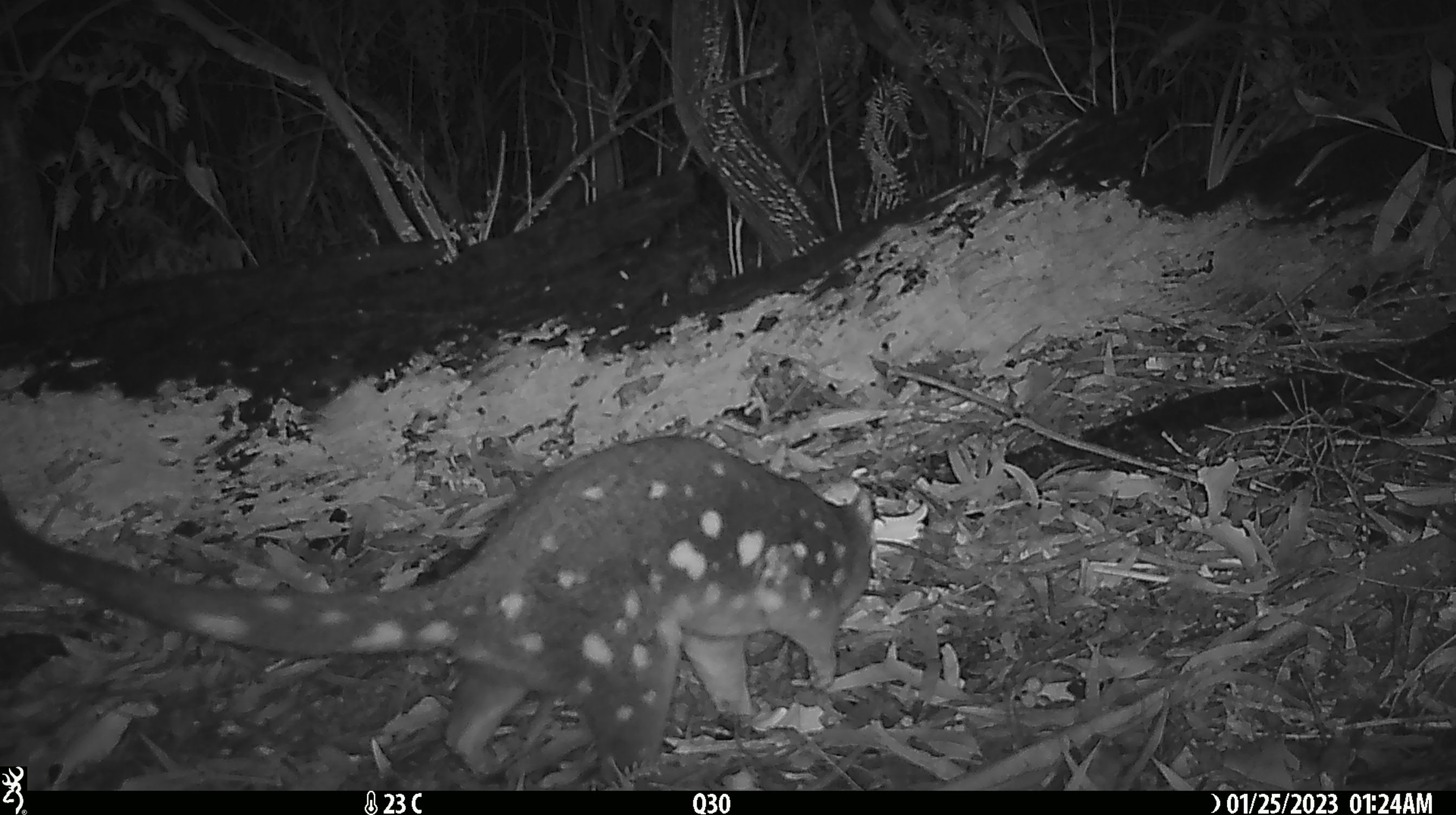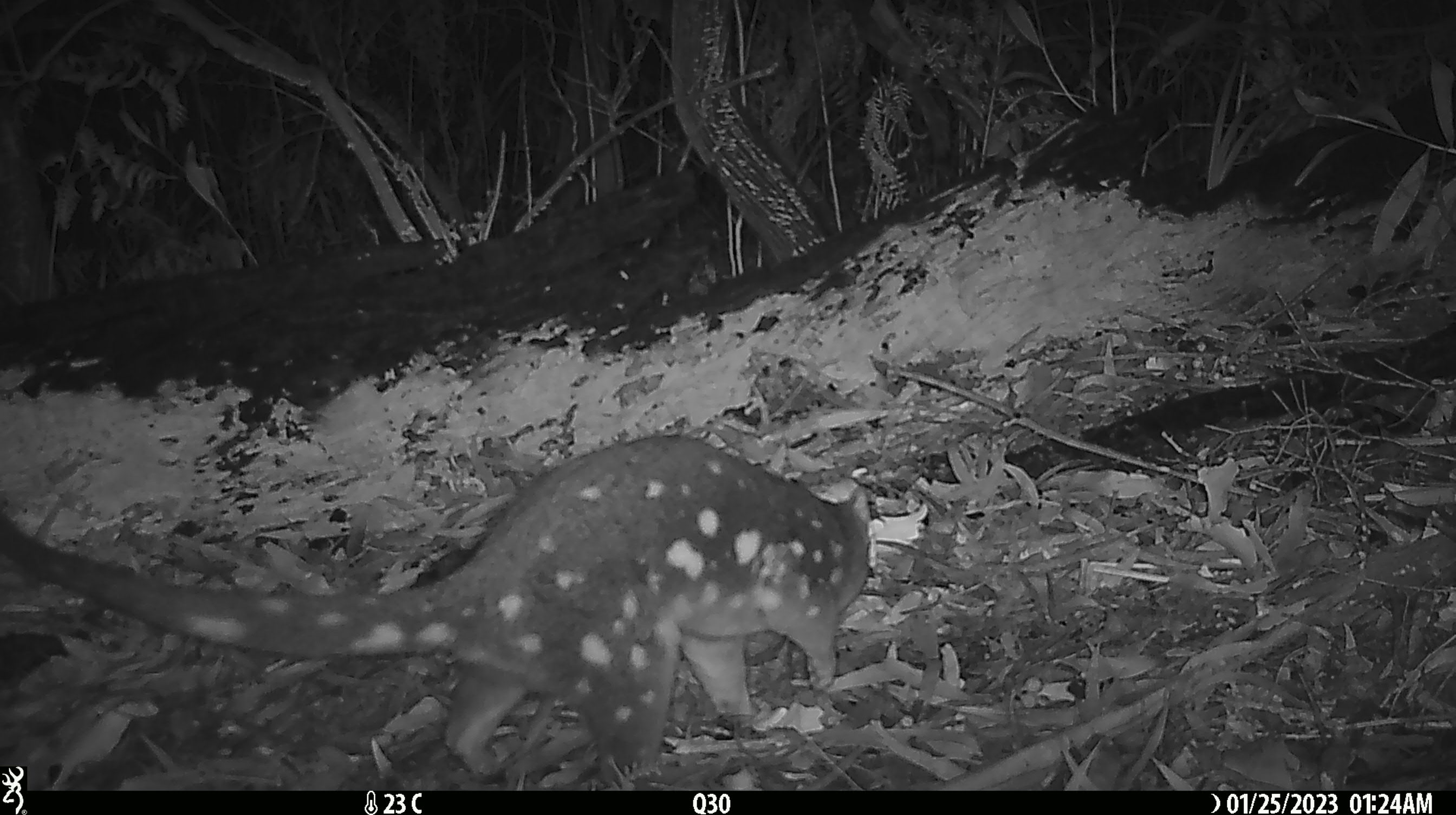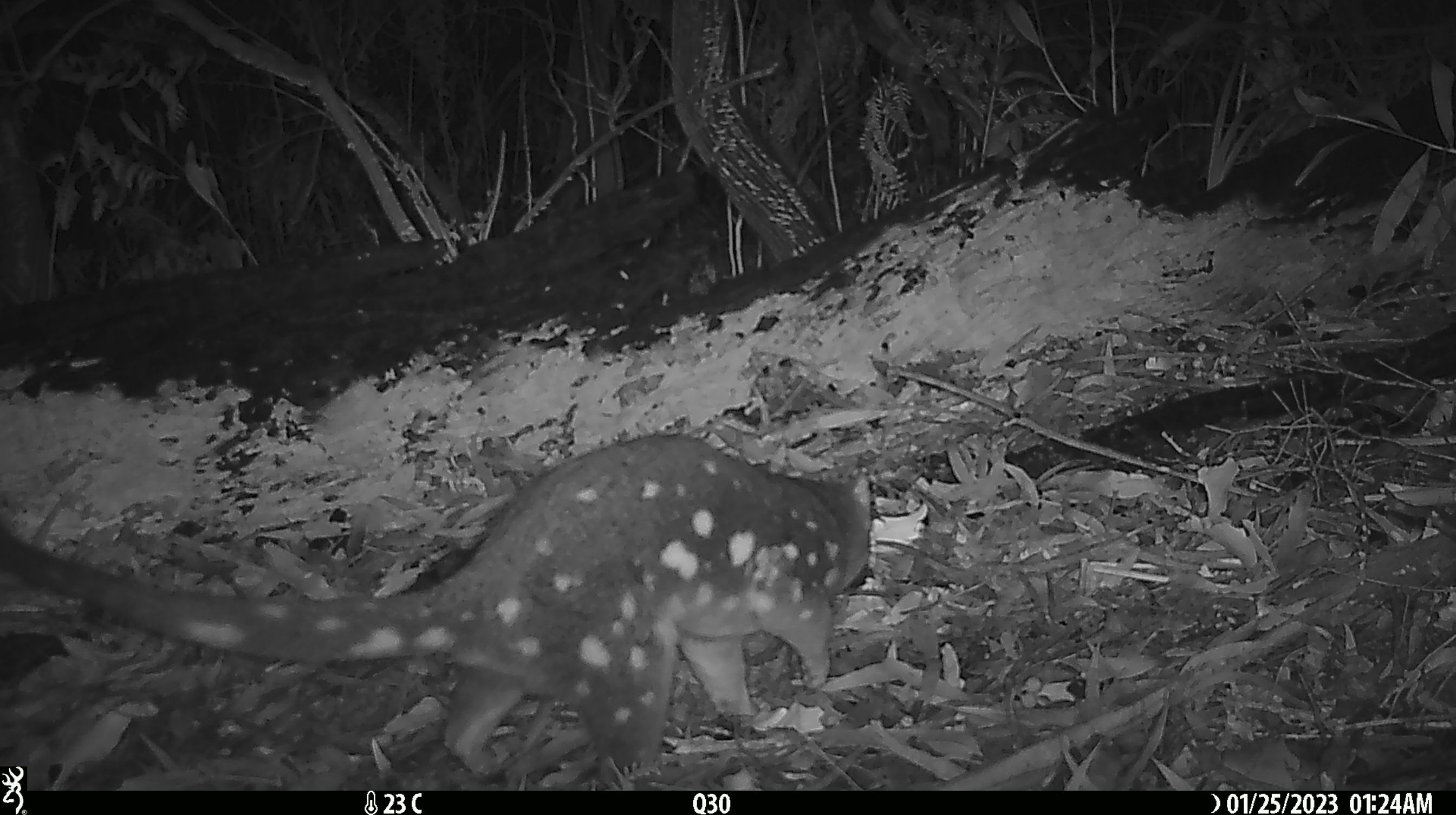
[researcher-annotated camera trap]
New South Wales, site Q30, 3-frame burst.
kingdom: Animalia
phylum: Chordata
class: Mammalia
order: Dasyuromorphia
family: Dasyuridae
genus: Dasyurus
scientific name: Dasyurus maculatus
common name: spotted-tailed quoll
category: quoll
Quoll (spotted-tailed quoll) (Dasyurus maculatus).